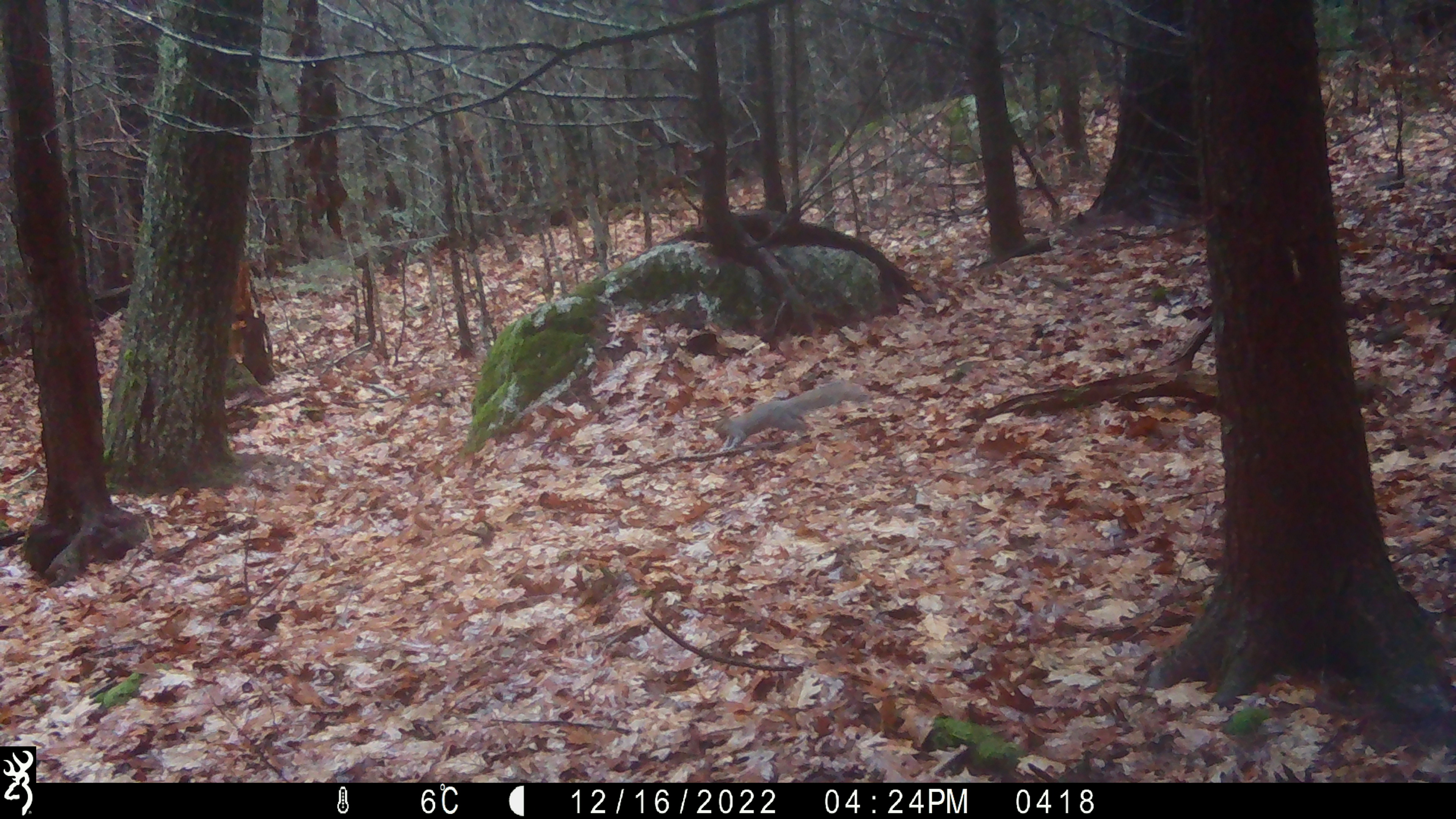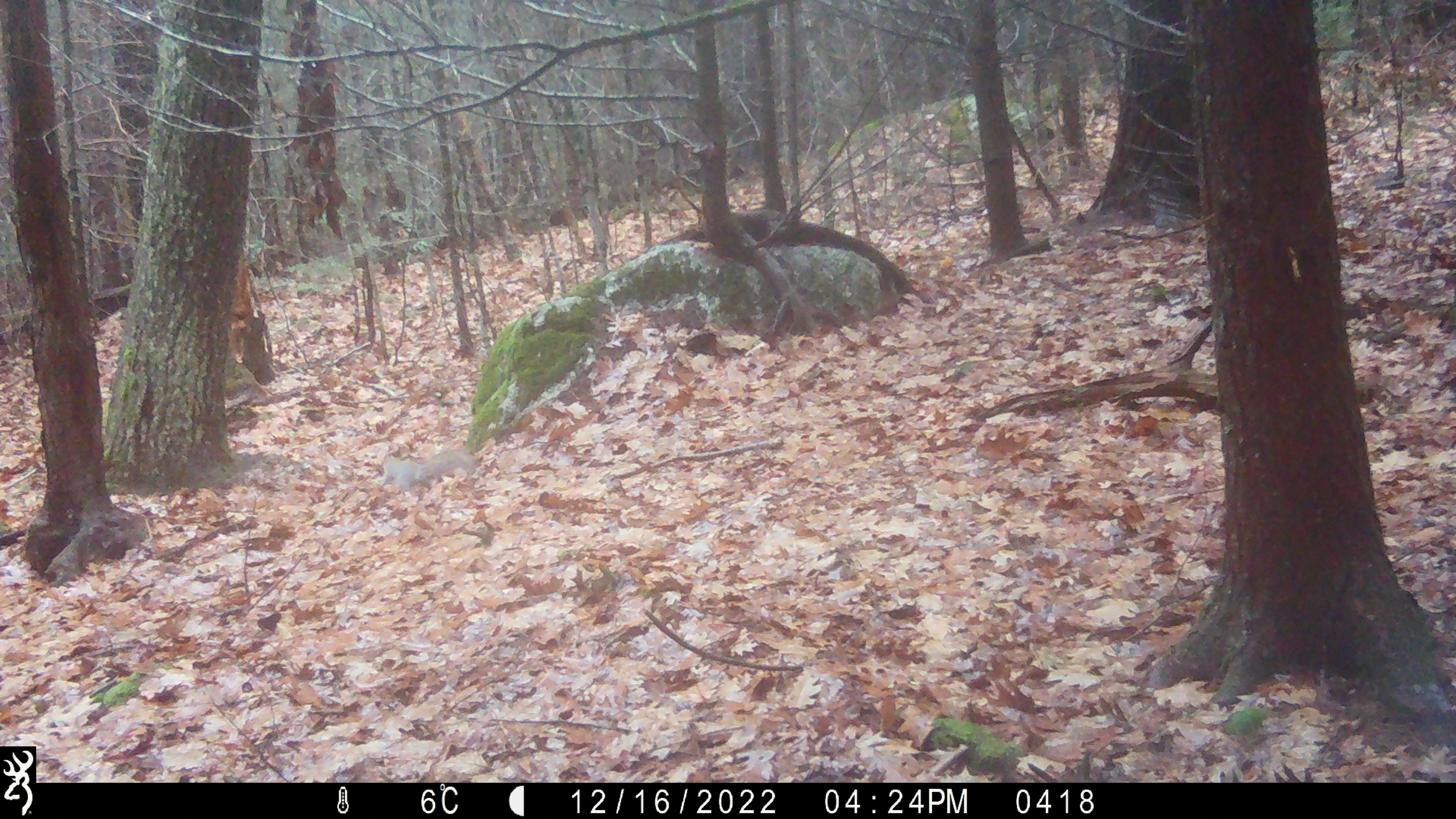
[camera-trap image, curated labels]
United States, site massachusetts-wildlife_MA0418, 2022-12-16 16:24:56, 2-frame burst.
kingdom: Animalia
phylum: Chordata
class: Mammalia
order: Rodentia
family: Sciuridae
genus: Sciurus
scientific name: Sciurus carolinensis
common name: gray squirrel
Gray squirrel (Sciurus carolinensis).